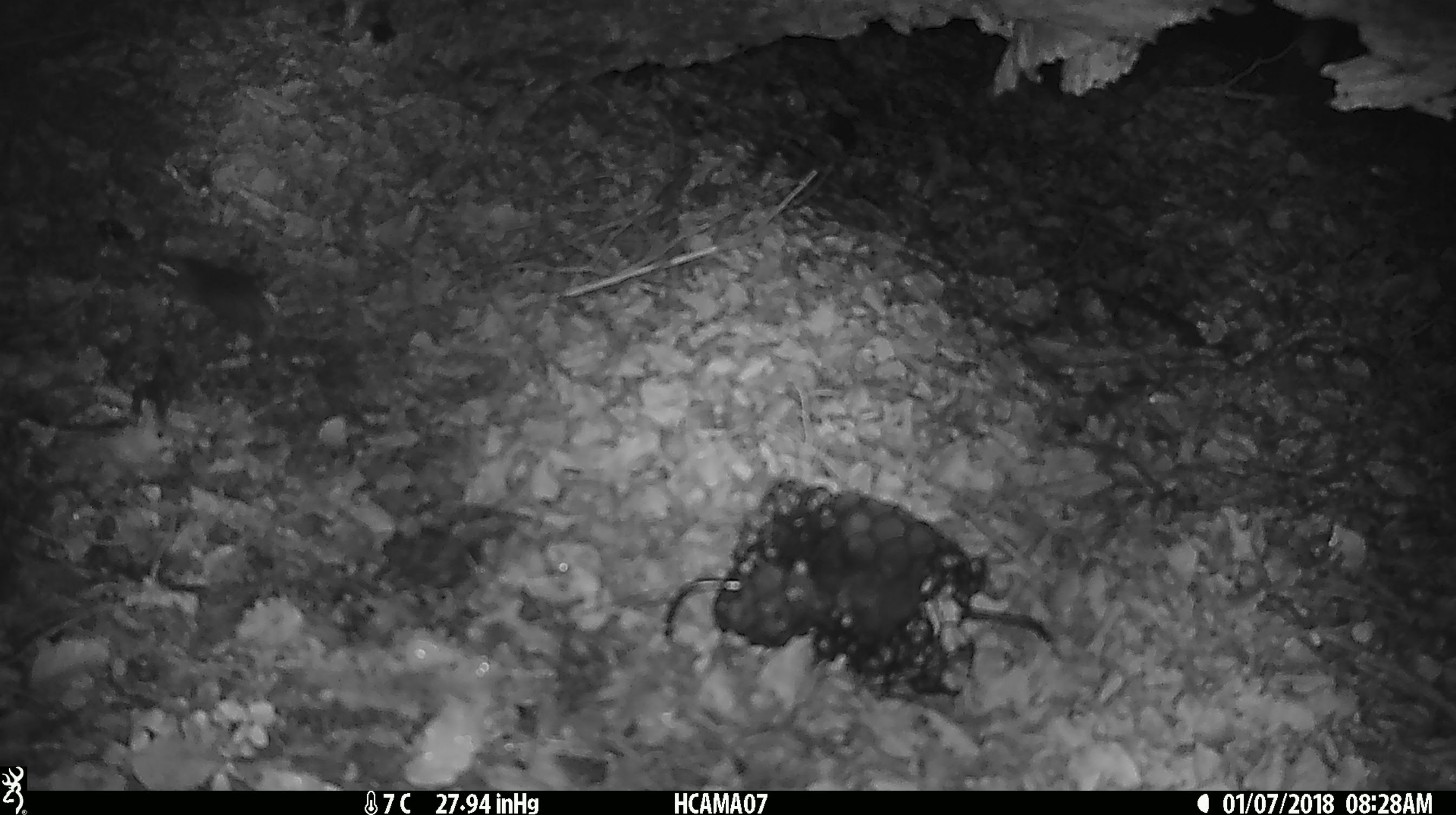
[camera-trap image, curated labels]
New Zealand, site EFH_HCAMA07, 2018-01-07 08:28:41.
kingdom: Animalia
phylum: Chordata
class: Mammalia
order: Rodentia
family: Muridae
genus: Mus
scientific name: Mus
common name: mouse